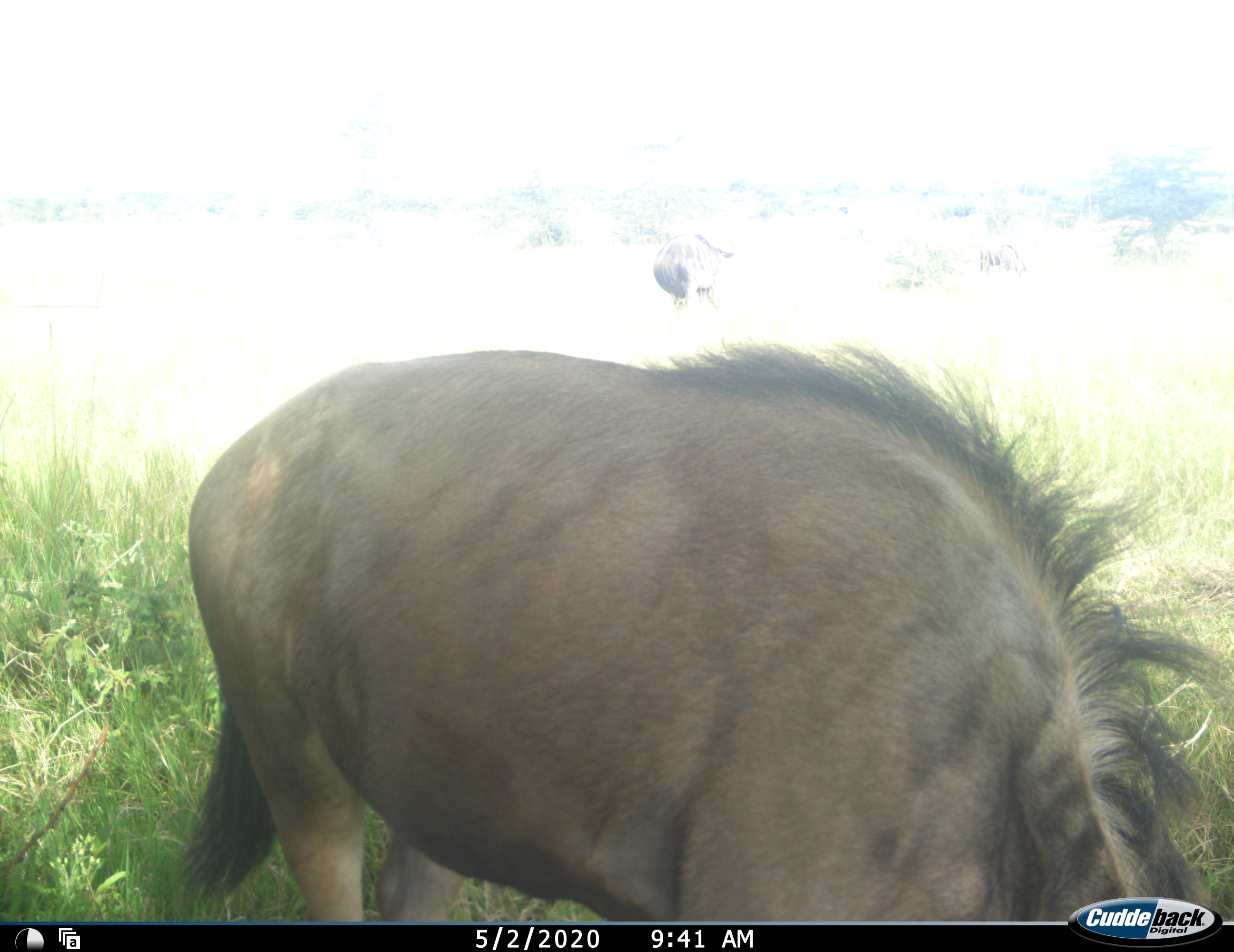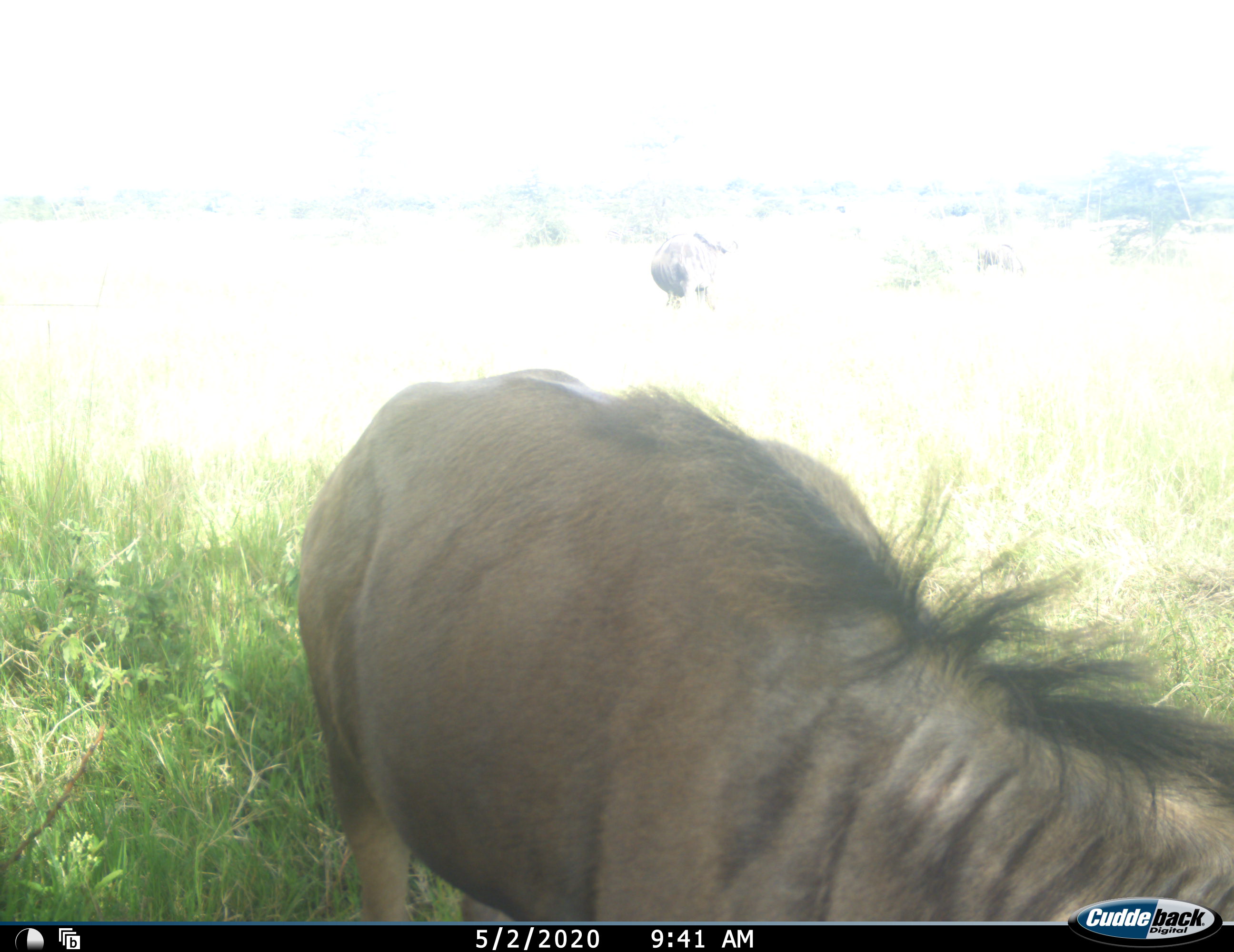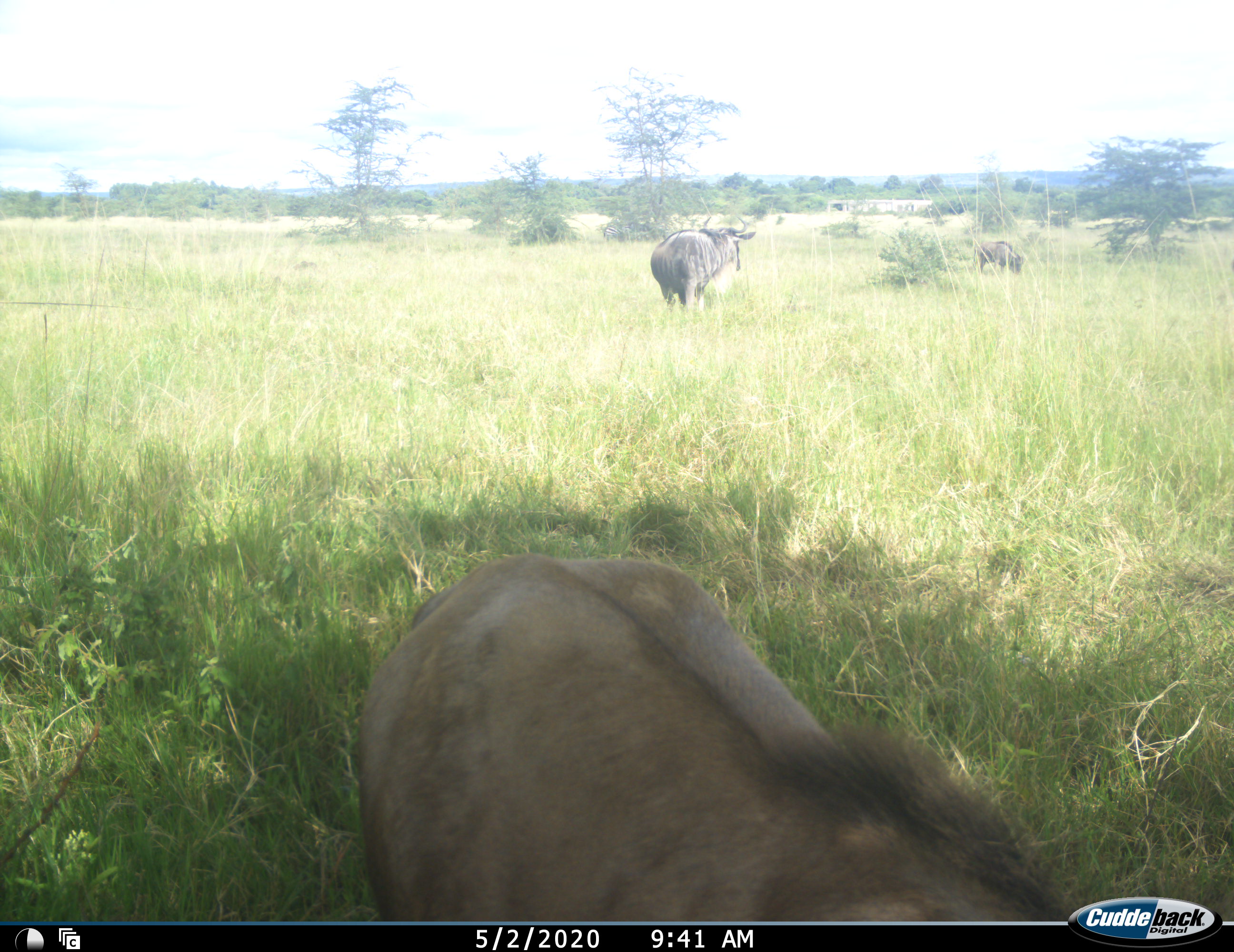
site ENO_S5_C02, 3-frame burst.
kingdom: Animalia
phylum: Chordata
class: Mammalia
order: Artiodactyla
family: Bovidae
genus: Connochaetes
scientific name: Connochaetes taurinus taurinus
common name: blue wildebeest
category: wildebeestblue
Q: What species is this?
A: Wildebeestblue (blue wildebeest) (Connochaetes taurinus taurinus).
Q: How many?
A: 3.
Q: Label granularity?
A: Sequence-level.